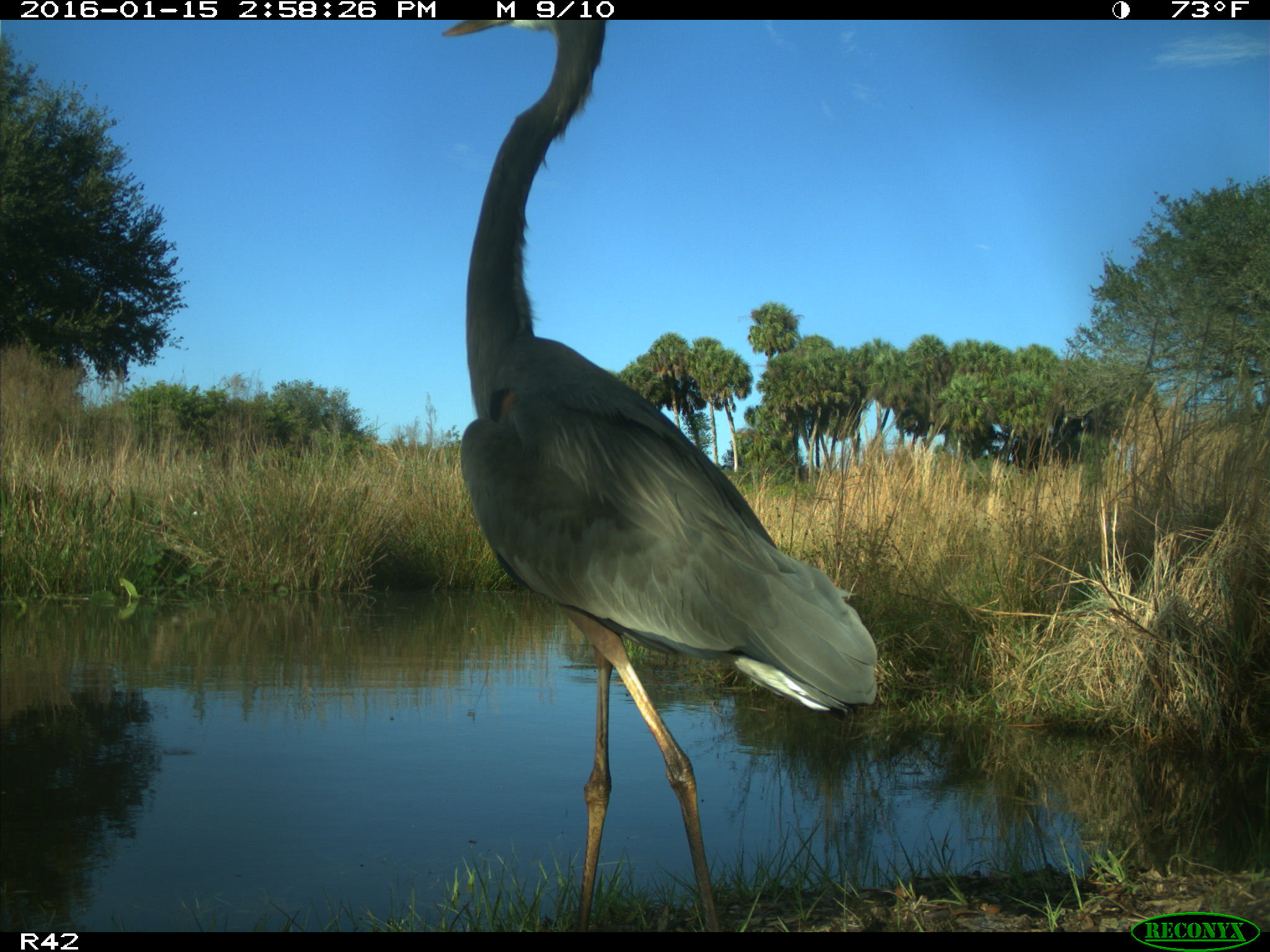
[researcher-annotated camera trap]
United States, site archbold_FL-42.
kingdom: Animalia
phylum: Chordata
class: Aves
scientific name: Aves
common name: birds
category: unidentified bird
Unidentified bird (birds) (Aves).